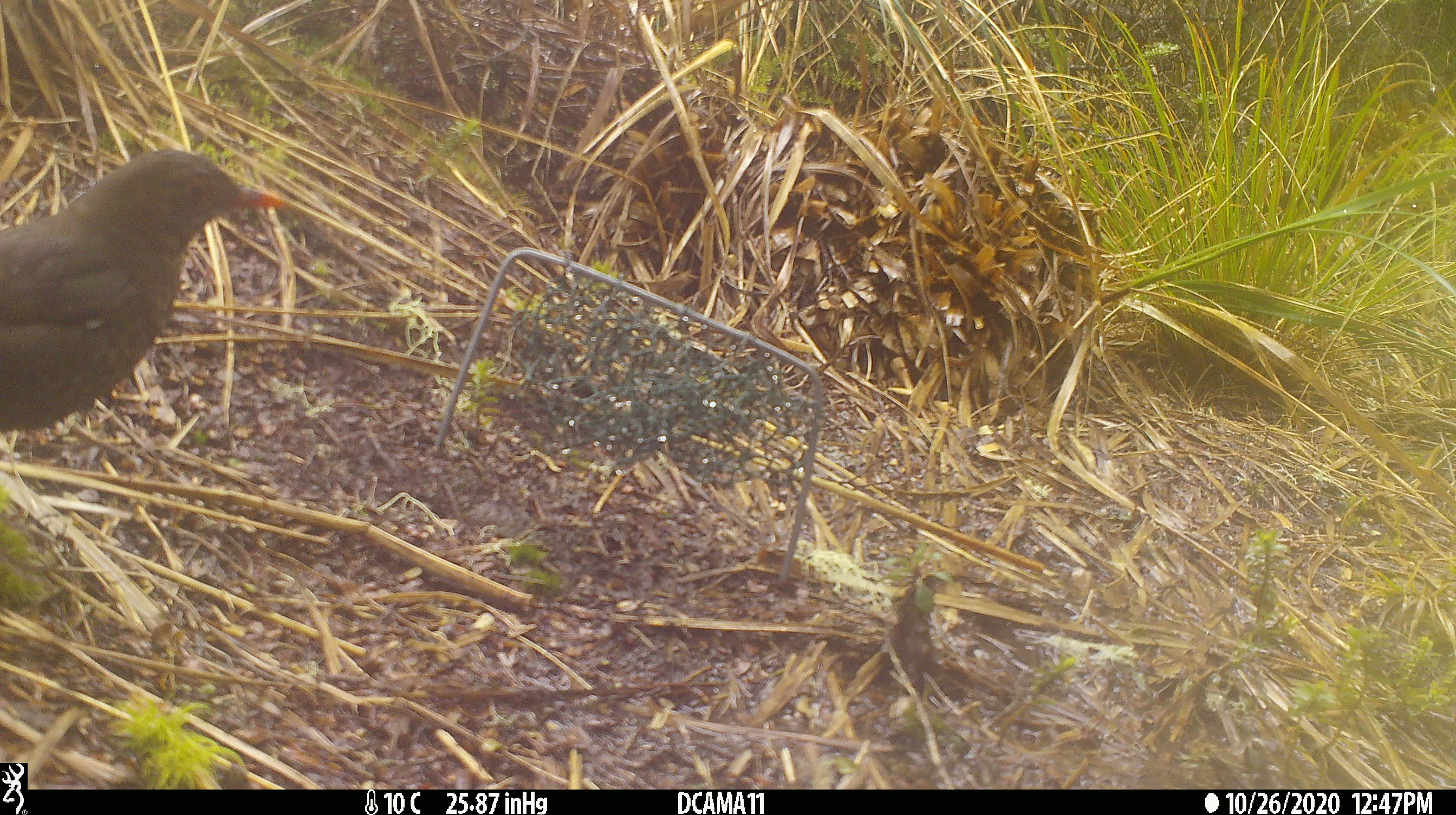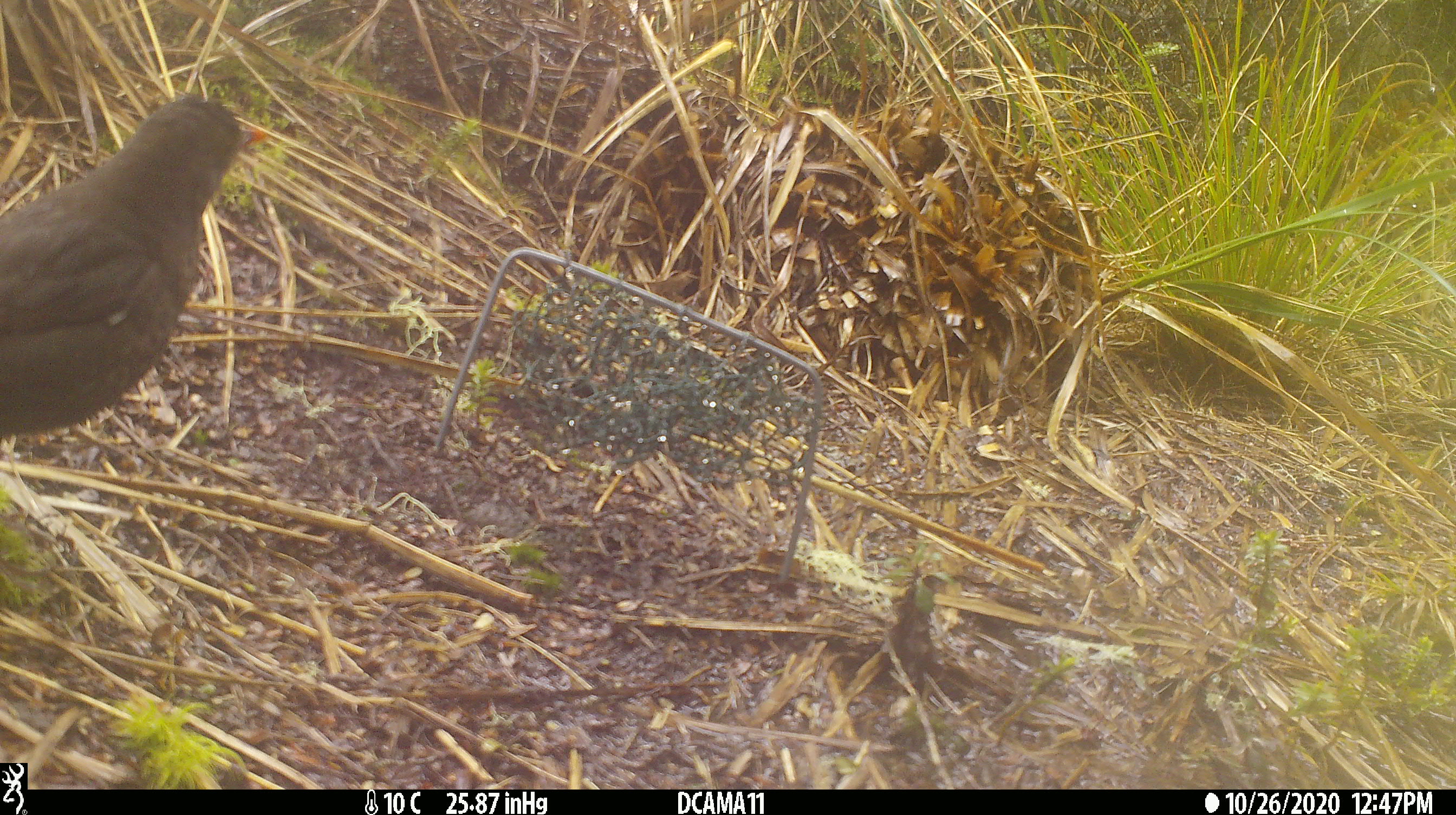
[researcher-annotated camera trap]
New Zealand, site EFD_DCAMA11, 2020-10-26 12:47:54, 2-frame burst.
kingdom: Animalia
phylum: Chordata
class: Aves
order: Passeriformes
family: Turdidae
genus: Turdus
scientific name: Turdus merula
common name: eurasian blackbird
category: blackbird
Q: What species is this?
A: Blackbird (eurasian blackbird) (Turdus merula).